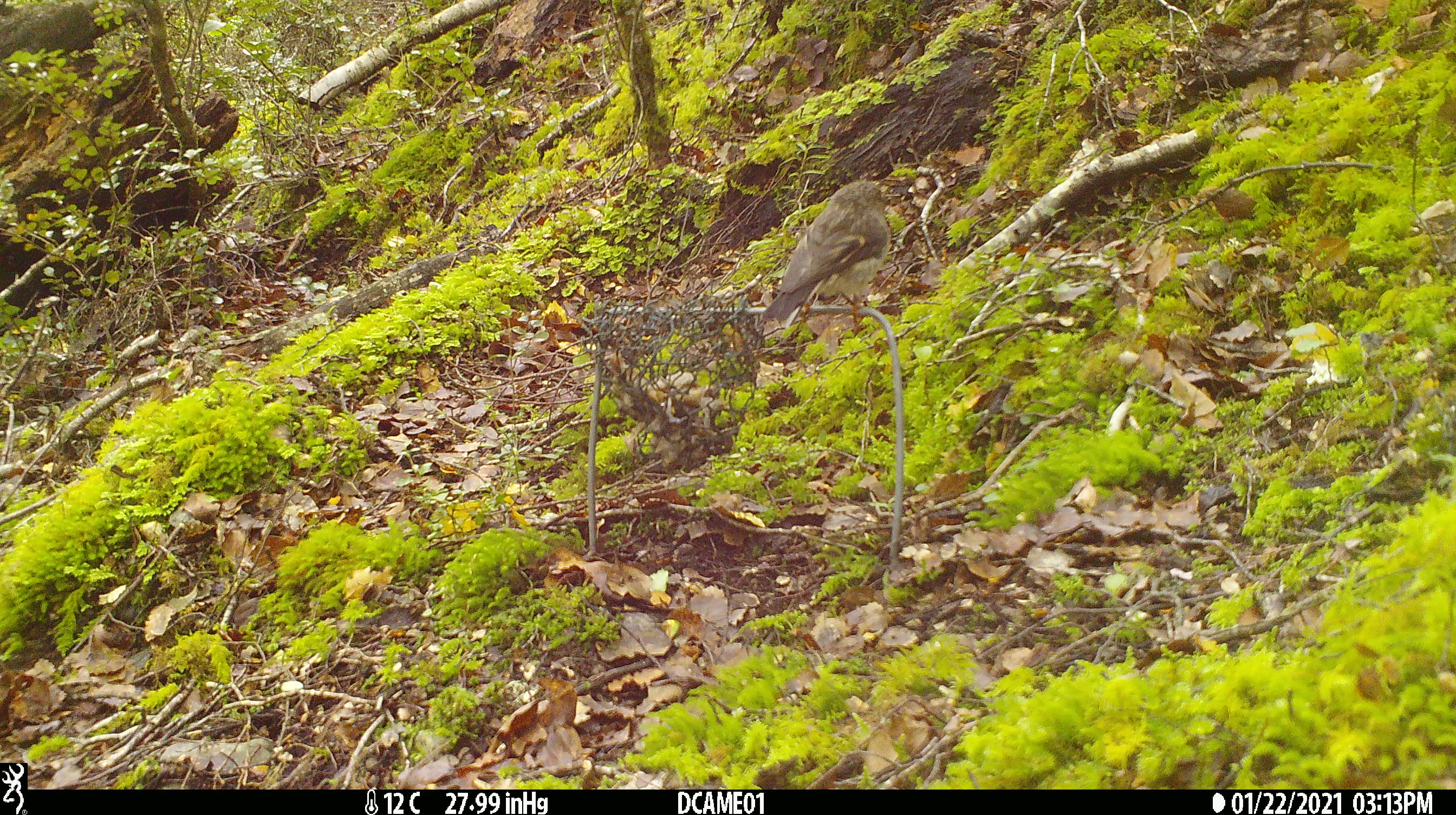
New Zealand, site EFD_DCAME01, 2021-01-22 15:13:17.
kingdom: Animalia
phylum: Chordata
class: Aves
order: Passeriformes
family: Petroicidae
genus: Petroica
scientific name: Petroica macrocephala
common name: tomtit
Tomtit (Petroica macrocephala).